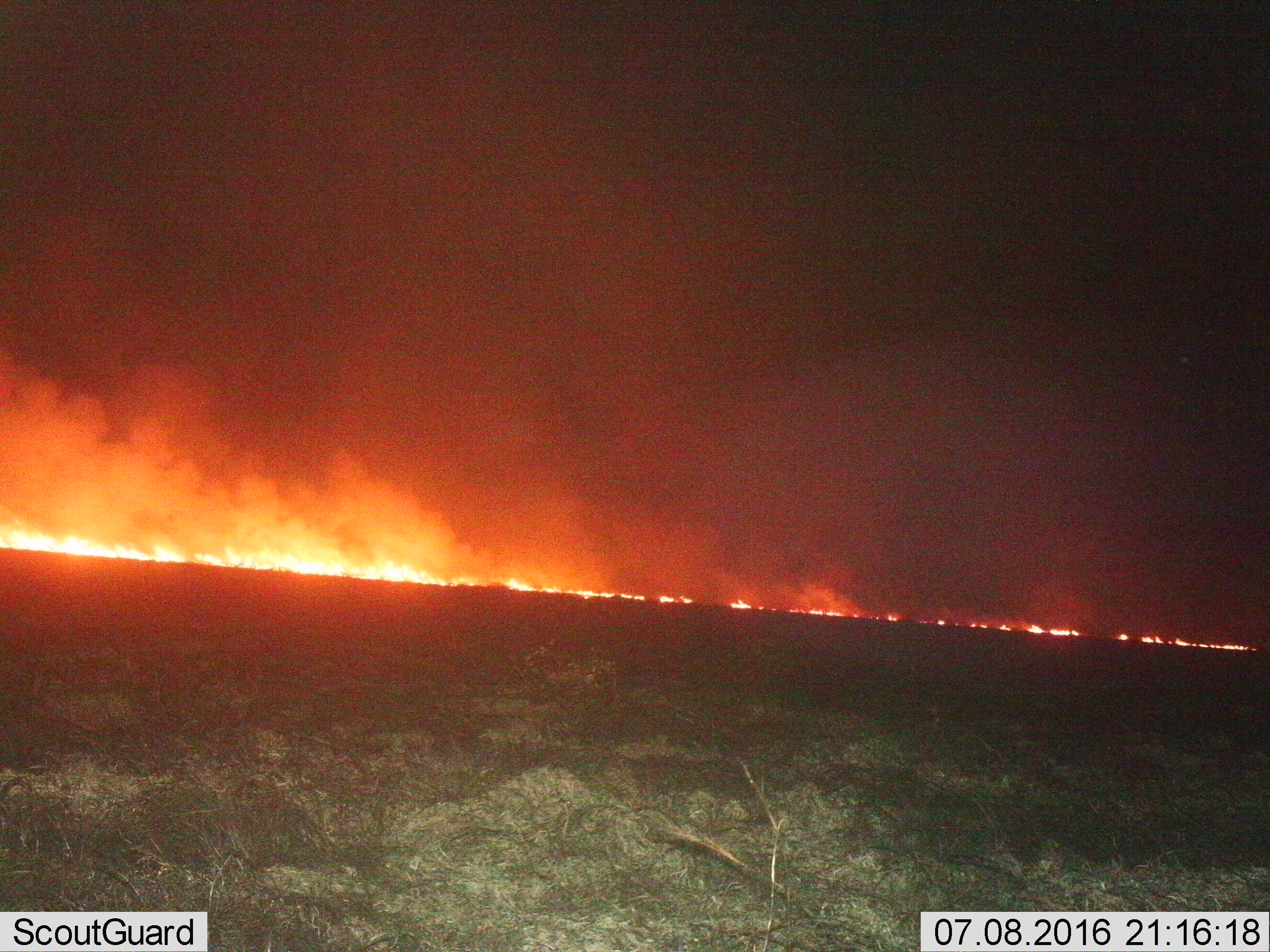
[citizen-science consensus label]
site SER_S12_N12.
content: unidentified animal